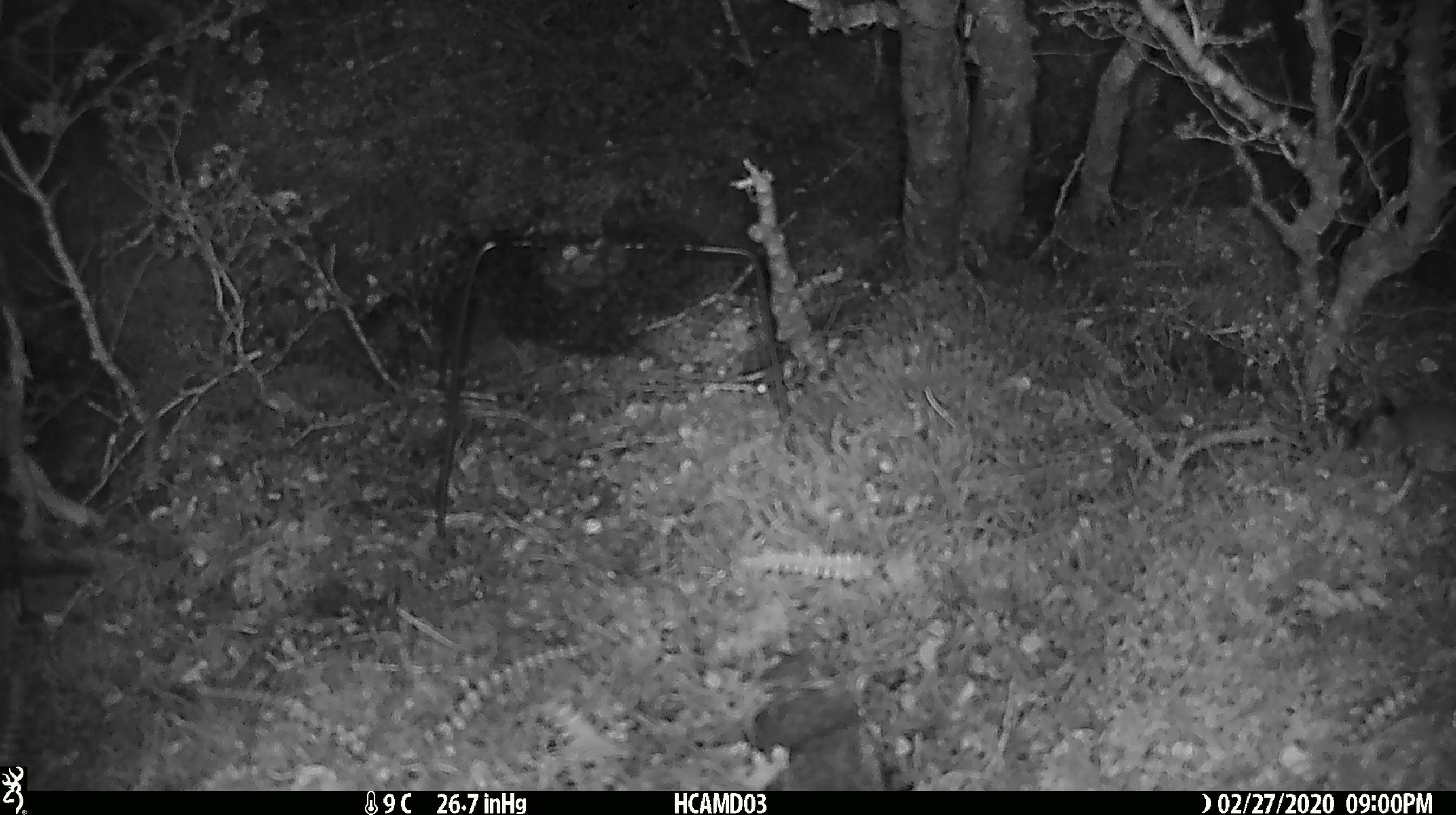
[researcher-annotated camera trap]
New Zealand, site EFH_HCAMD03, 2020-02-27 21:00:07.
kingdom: Animalia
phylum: Chordata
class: Mammalia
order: Rodentia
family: Muridae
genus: Mus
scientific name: Mus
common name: mouse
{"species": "mouse (Mus)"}